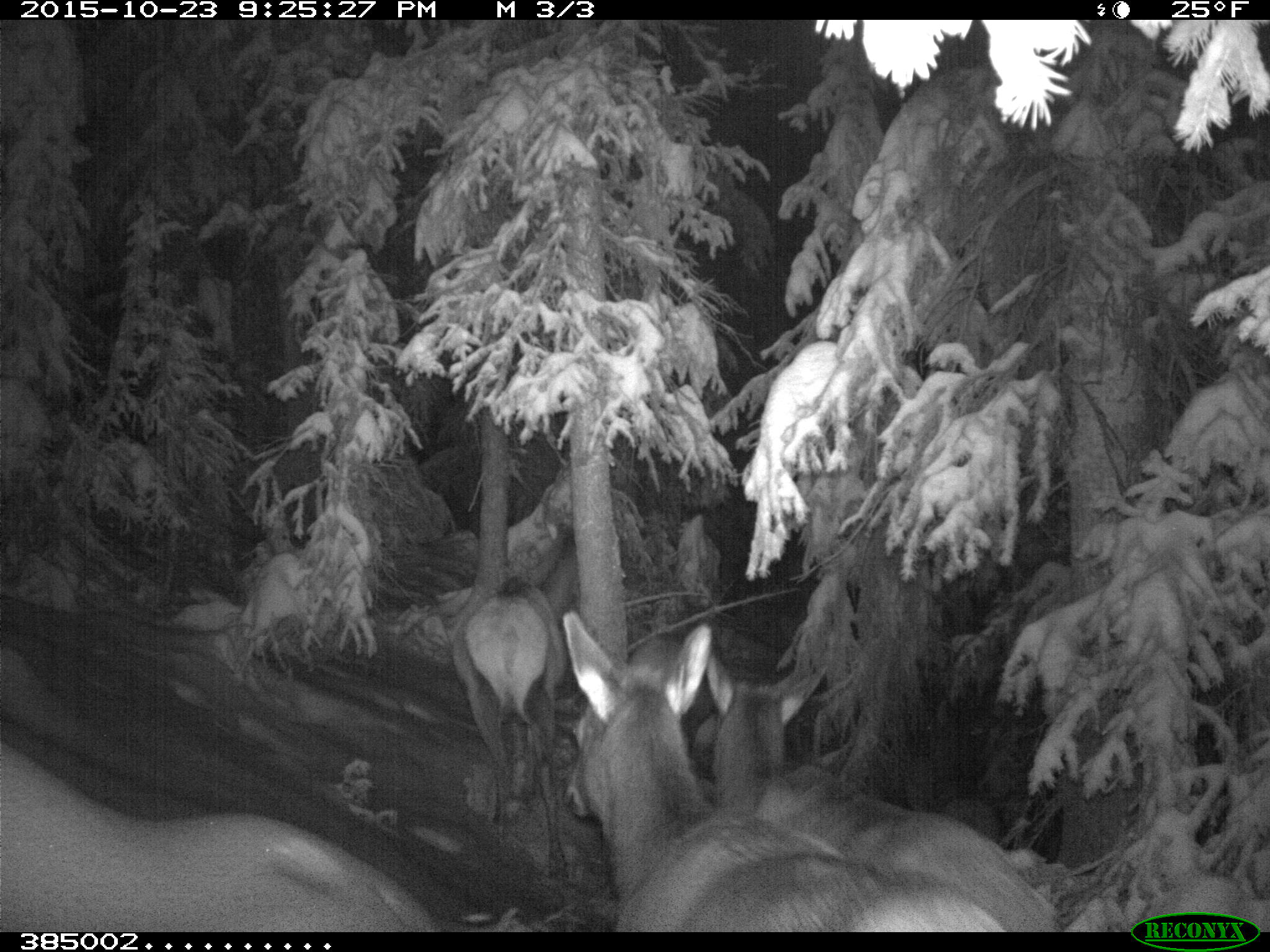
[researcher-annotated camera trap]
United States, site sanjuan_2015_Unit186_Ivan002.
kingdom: Animalia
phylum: Chordata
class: Mammalia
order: Artiodactyla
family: Cervidae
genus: Cervus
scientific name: Cervus elaphus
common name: red deer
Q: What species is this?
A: Cervus elaphus (red deer).